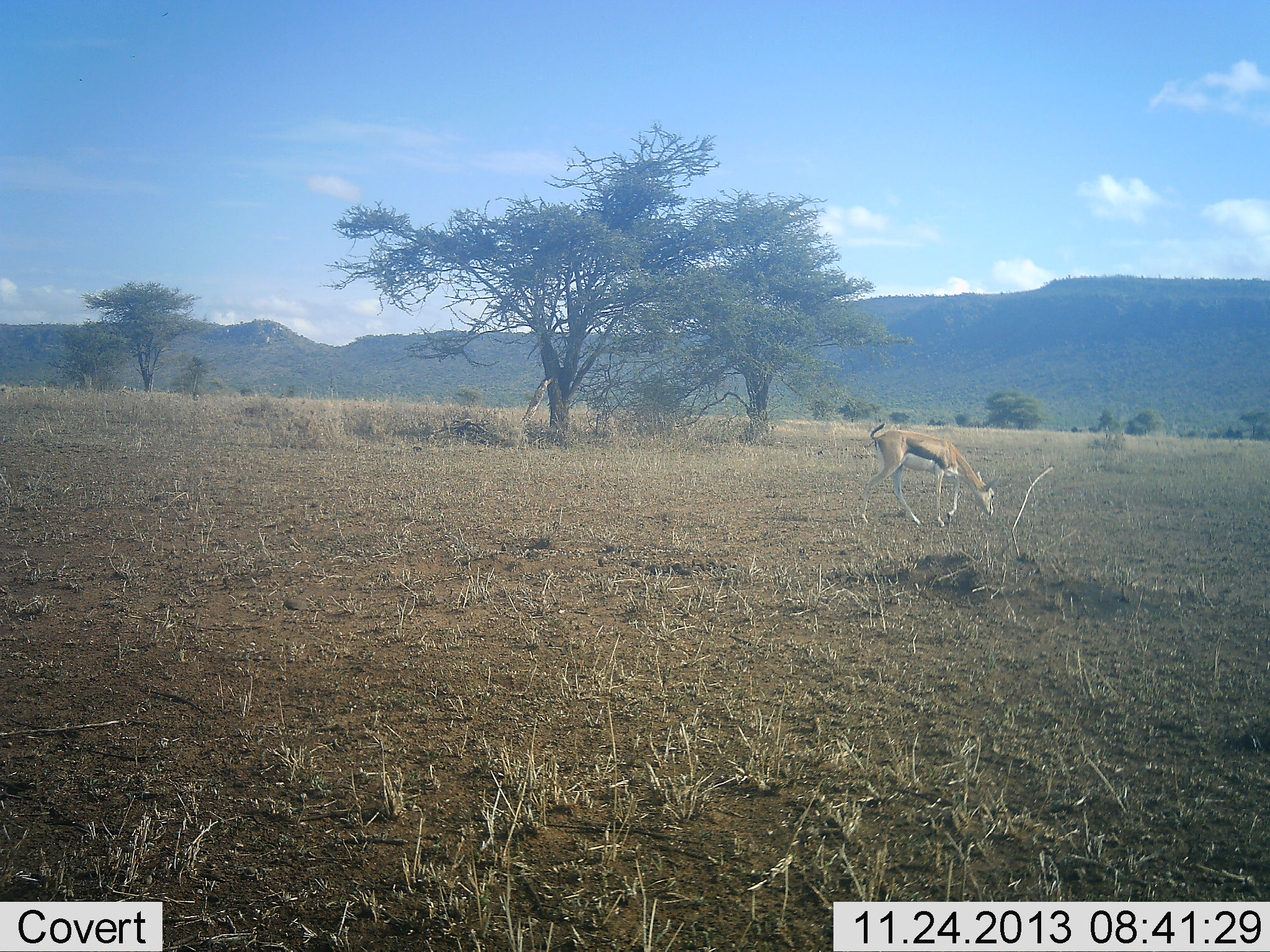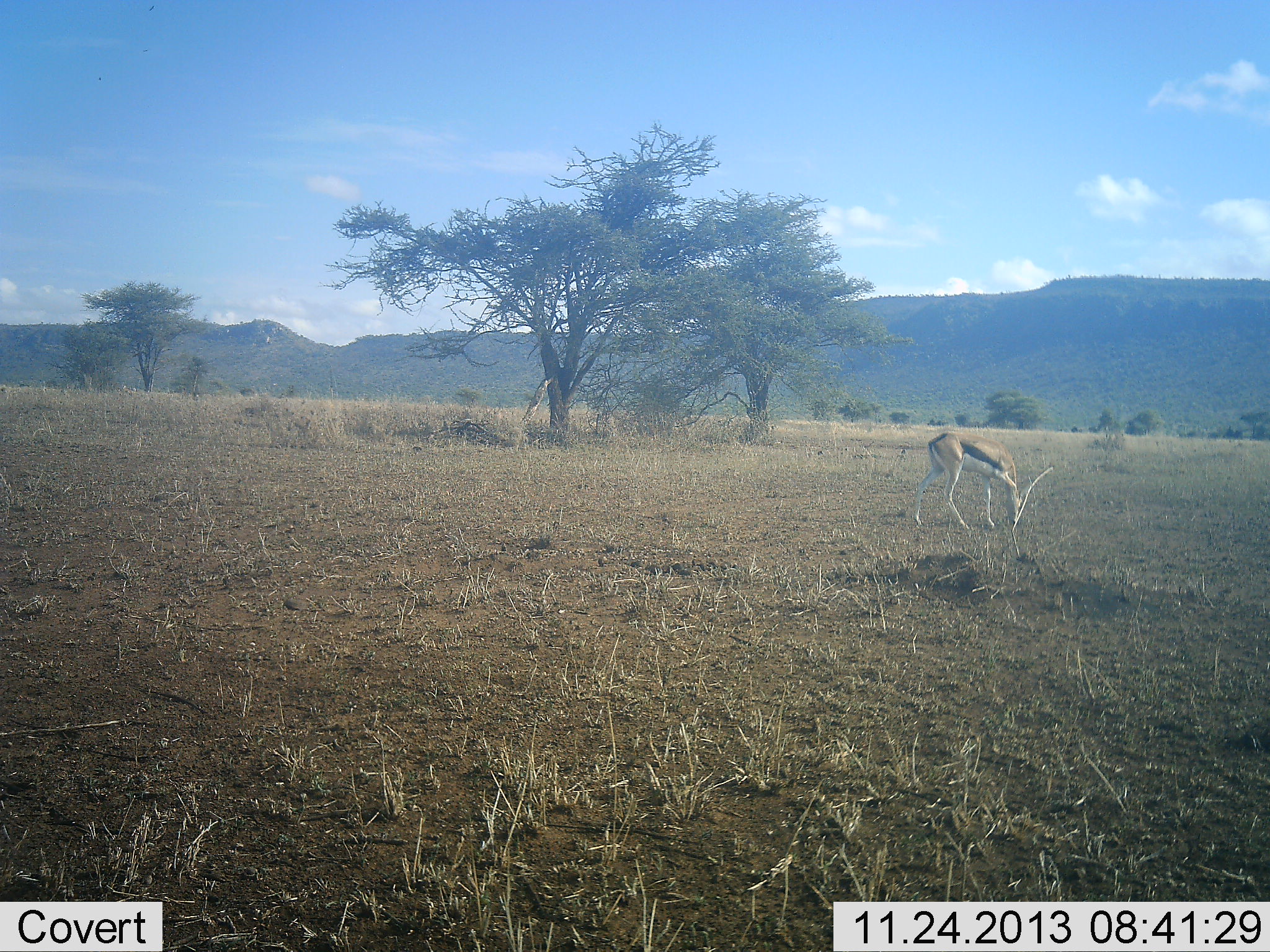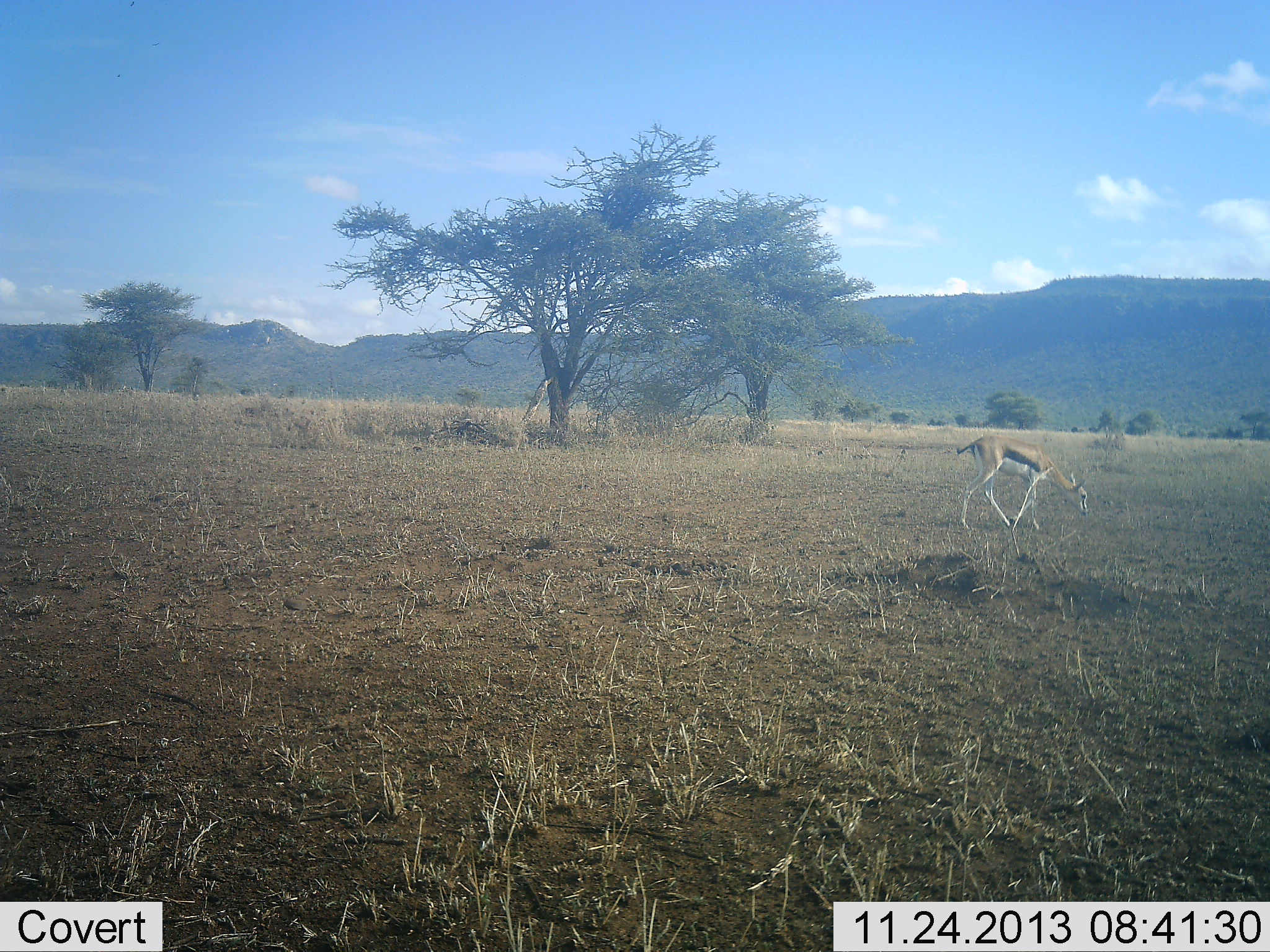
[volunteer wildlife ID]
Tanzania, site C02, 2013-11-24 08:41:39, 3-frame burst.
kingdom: Animalia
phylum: Chordata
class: Mammalia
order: Artiodactyla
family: Bovidae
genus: Eudorcas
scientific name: Eudorcas thomsonii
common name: thomson's gazelle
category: gazellethomsons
Gazellethomsons (thomson's gazelle) (Eudorcas thomsonii), count 1. Behavior (volunteer vote fractions): standing 0%, resting 0%, moving 40%, interacting 0%. Young present (vote fraction): 10%. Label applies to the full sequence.